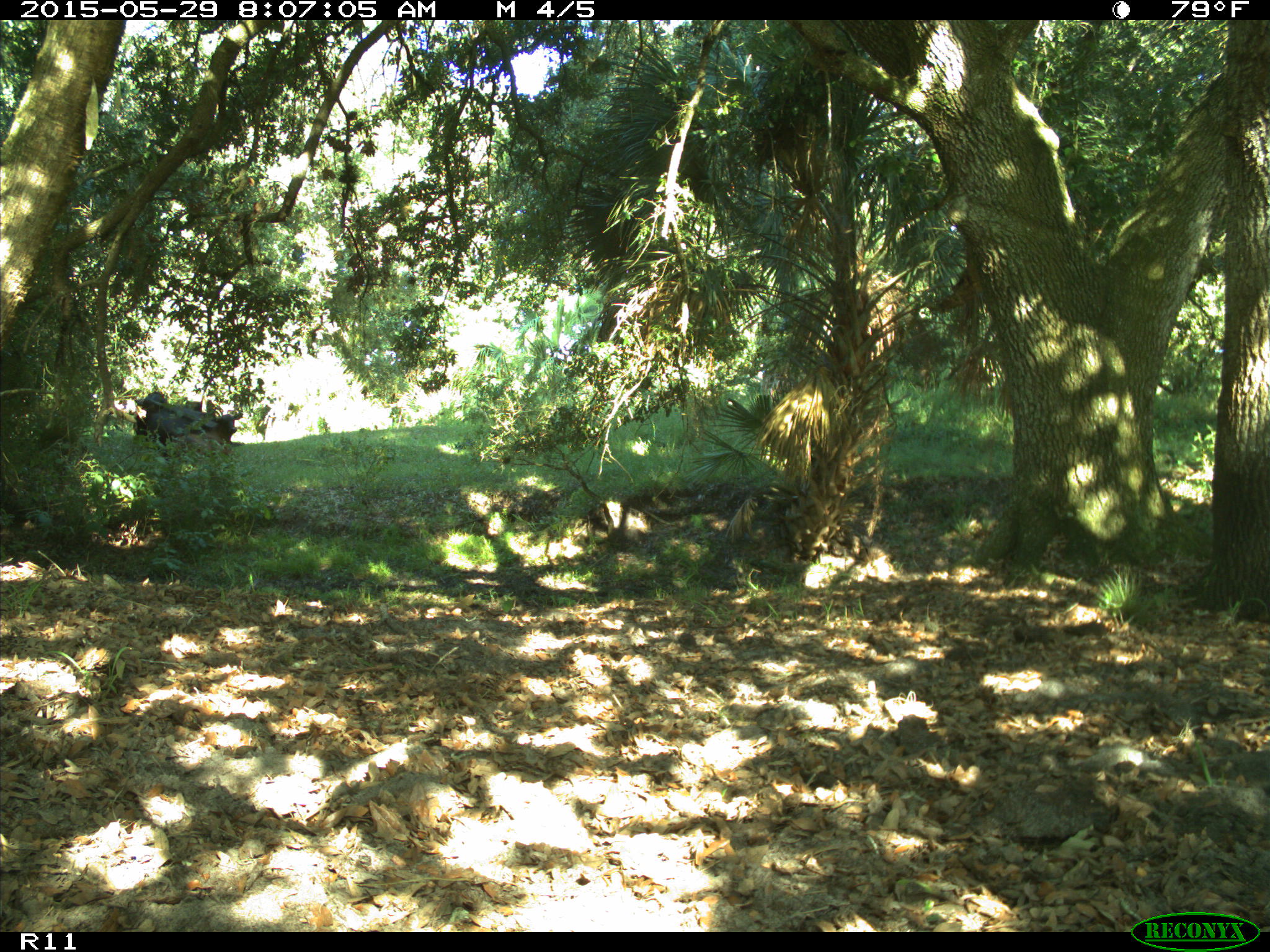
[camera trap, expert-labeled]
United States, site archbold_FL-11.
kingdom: Animalia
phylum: Chordata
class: Mammalia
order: Artiodactyla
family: Bovidae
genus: Bos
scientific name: Bos taurus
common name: domestic cow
Bos taurus (domestic cow).